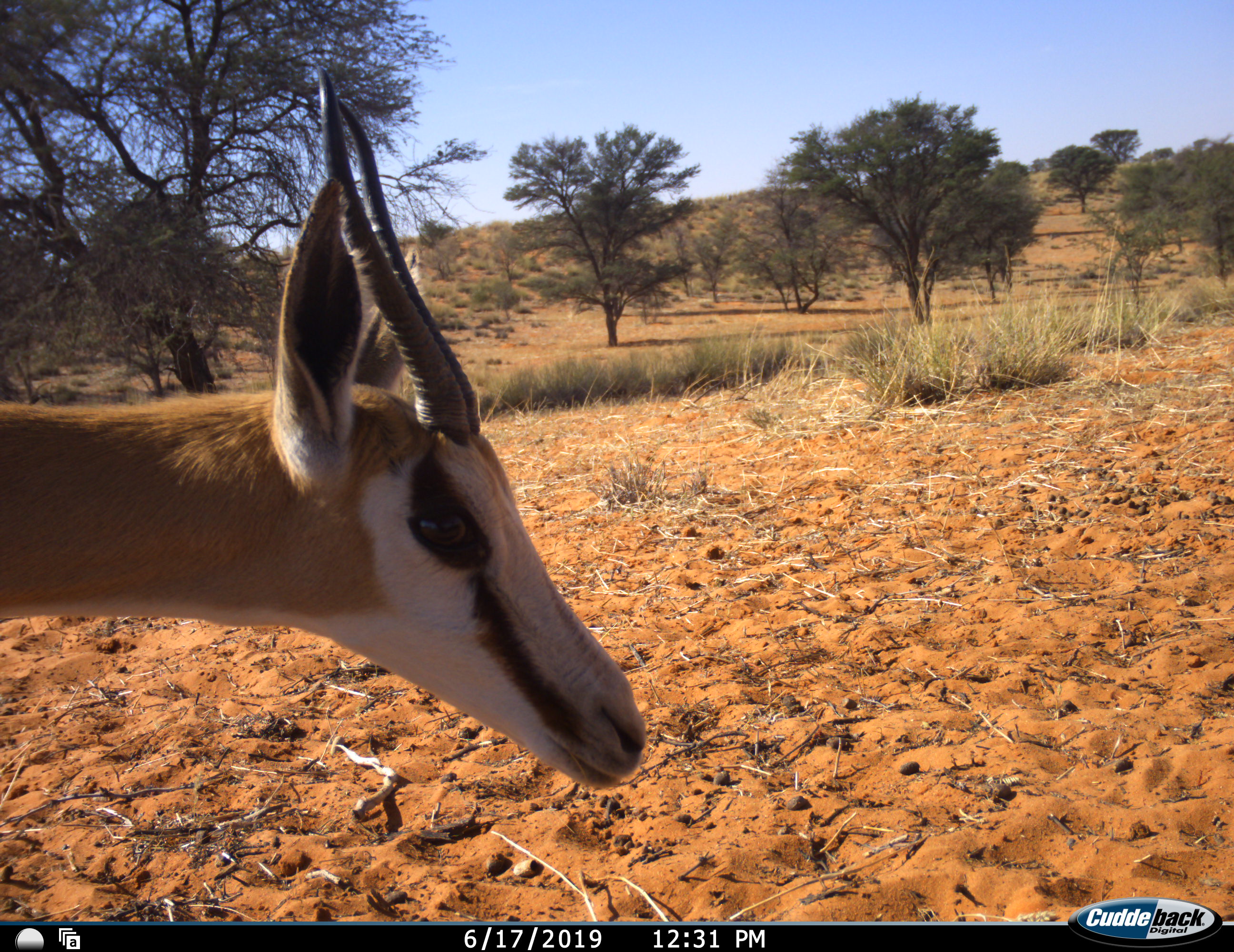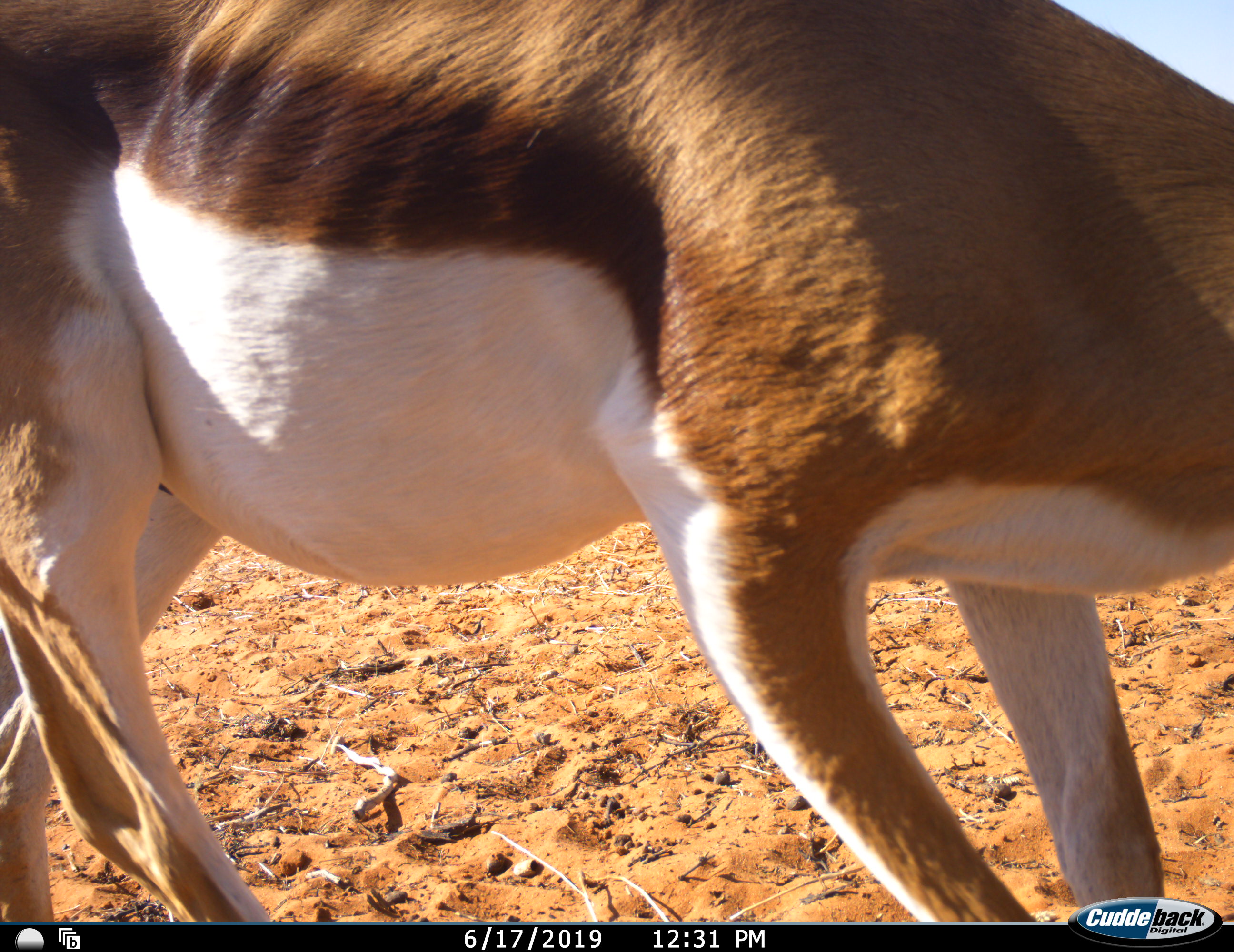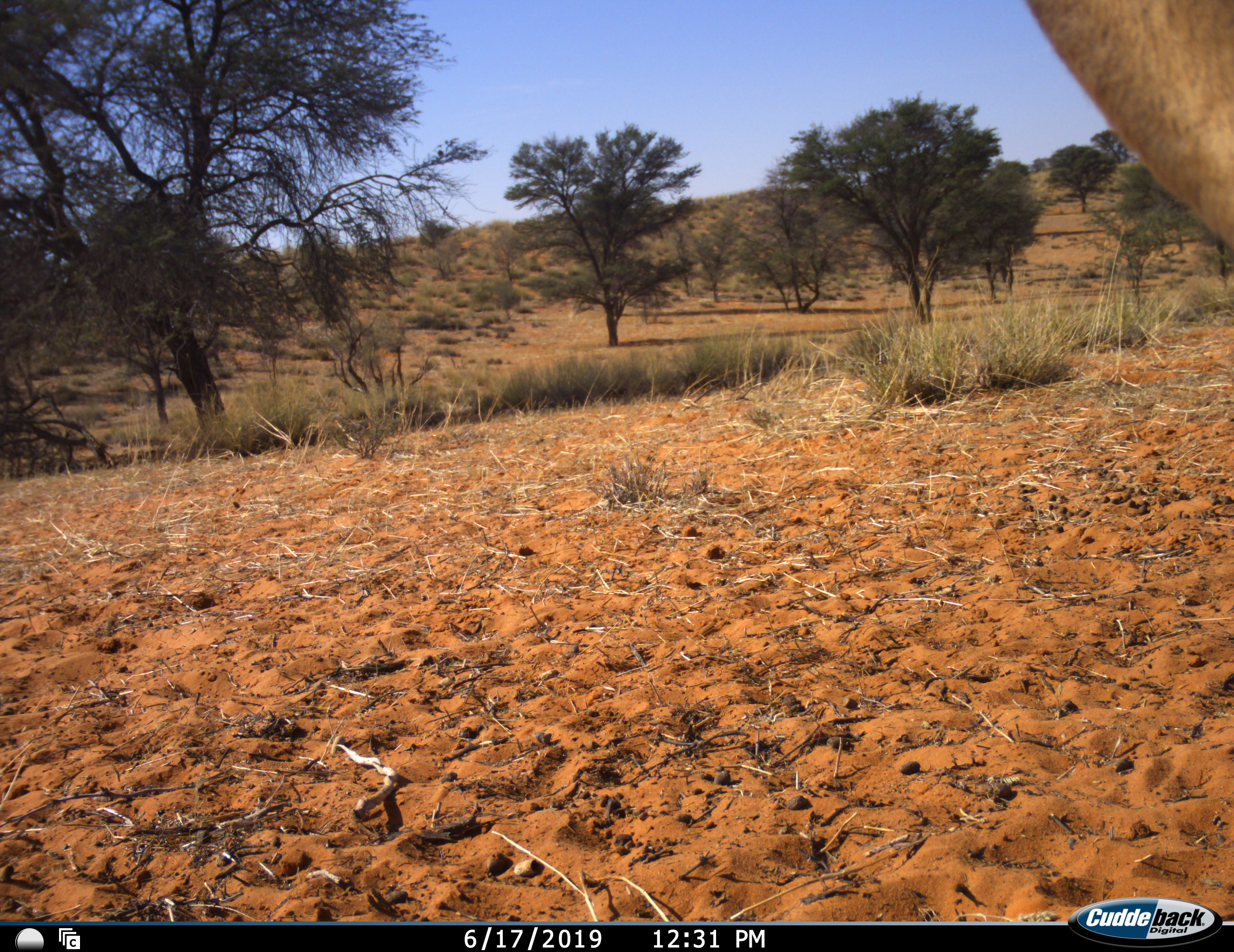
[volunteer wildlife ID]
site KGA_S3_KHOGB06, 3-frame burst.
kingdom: Animalia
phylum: Chordata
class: Mammalia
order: Artiodactyla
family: Bovidae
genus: Antidorcas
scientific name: Antidorcas marsupialis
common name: springbok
Springbok (Antidorcas marsupialis), count 1. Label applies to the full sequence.